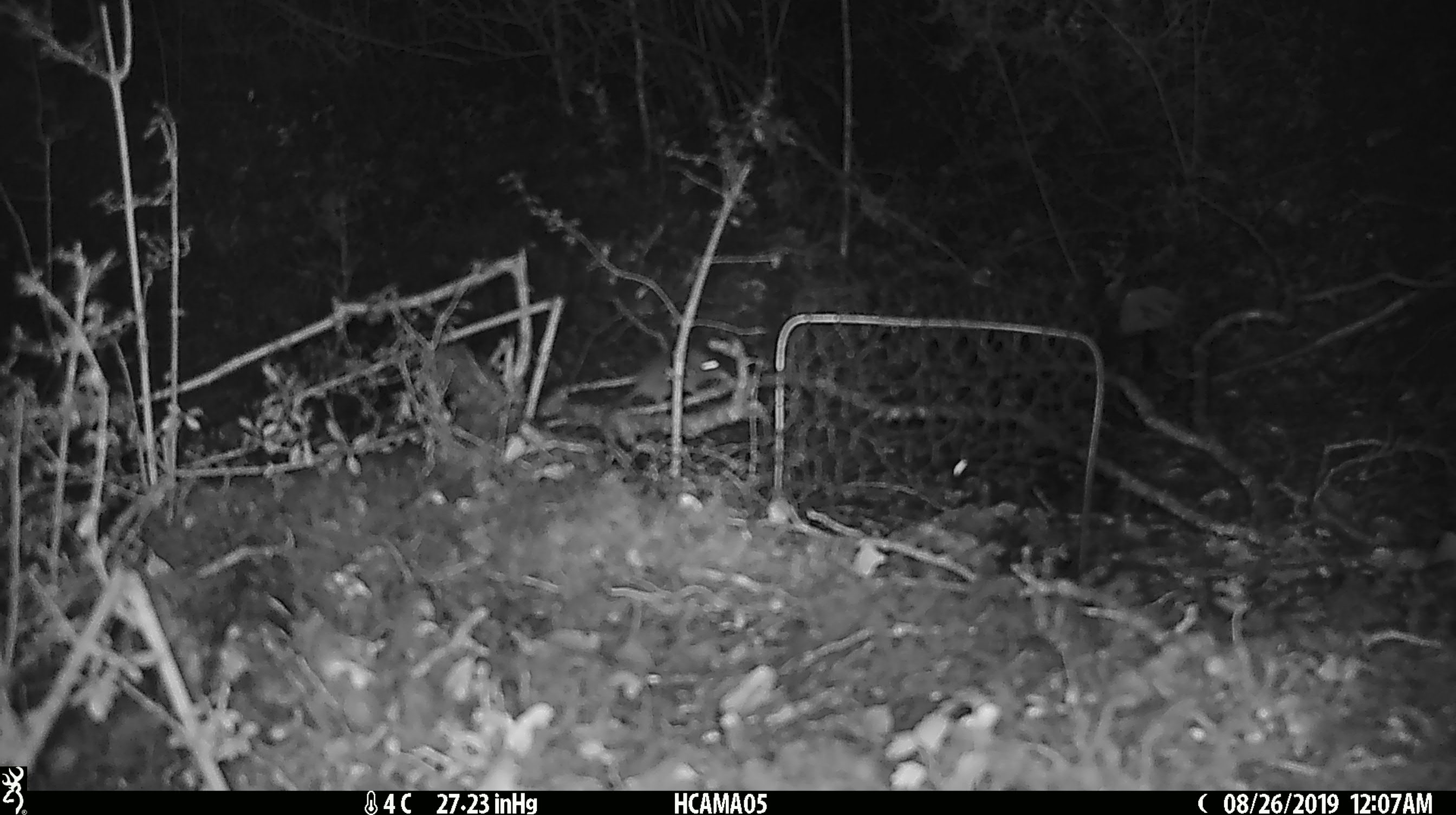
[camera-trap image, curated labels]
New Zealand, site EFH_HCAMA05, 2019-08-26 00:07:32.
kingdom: Animalia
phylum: Chordata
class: Mammalia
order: Rodentia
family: Muridae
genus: Mus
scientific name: Mus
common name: mouse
Mouse (Mus).